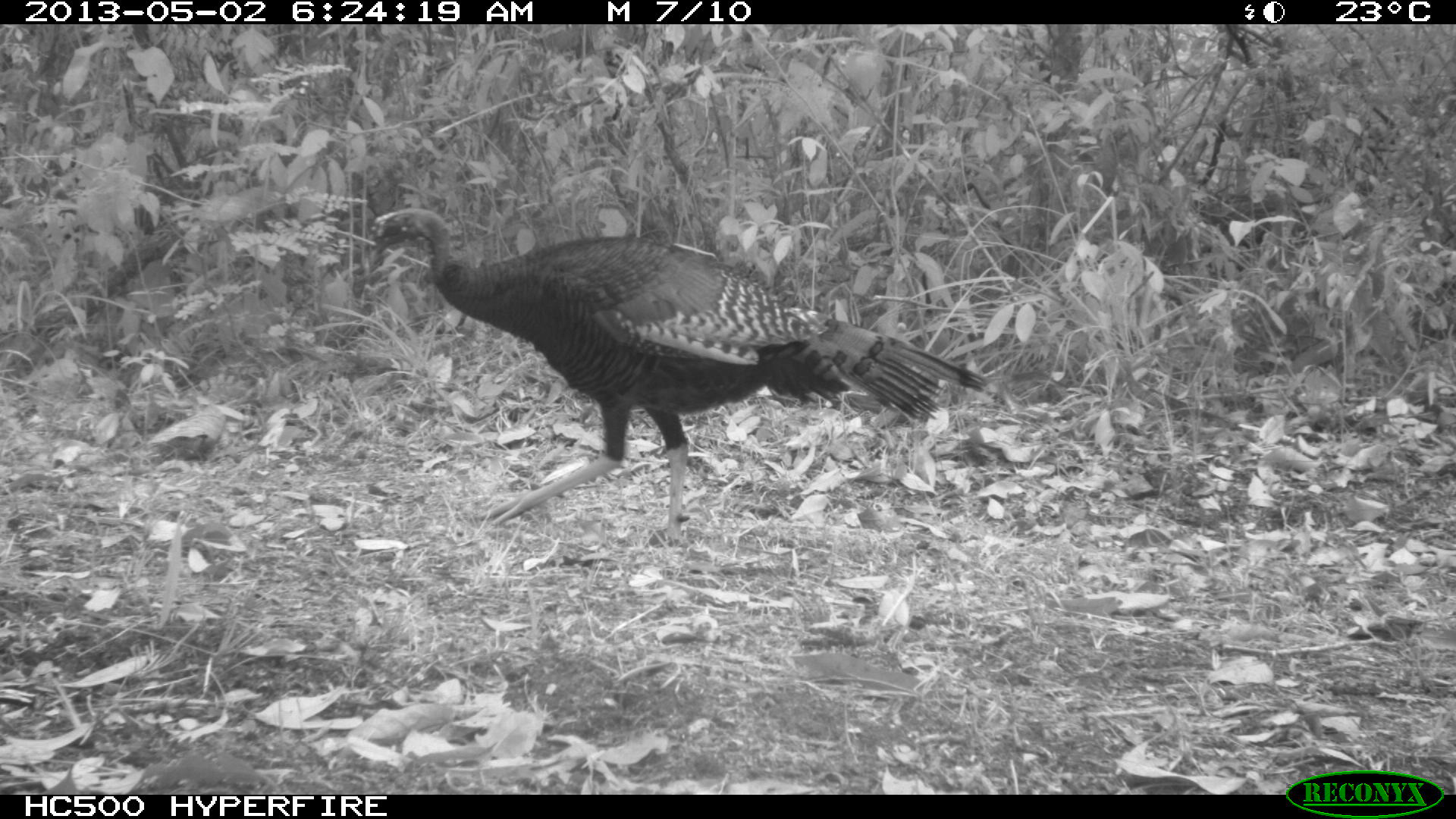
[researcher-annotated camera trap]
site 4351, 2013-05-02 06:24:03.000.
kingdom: Animalia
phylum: Chordata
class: Aves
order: Galliformes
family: Phasianidae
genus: Meleagris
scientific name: Meleagris ocellata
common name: ocellated turkey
Meleagris ocellata (ocellated turkey), count 1, sex female.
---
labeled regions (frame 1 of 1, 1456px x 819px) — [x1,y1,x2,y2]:
meleagris ocellata: [370,207,990,545]